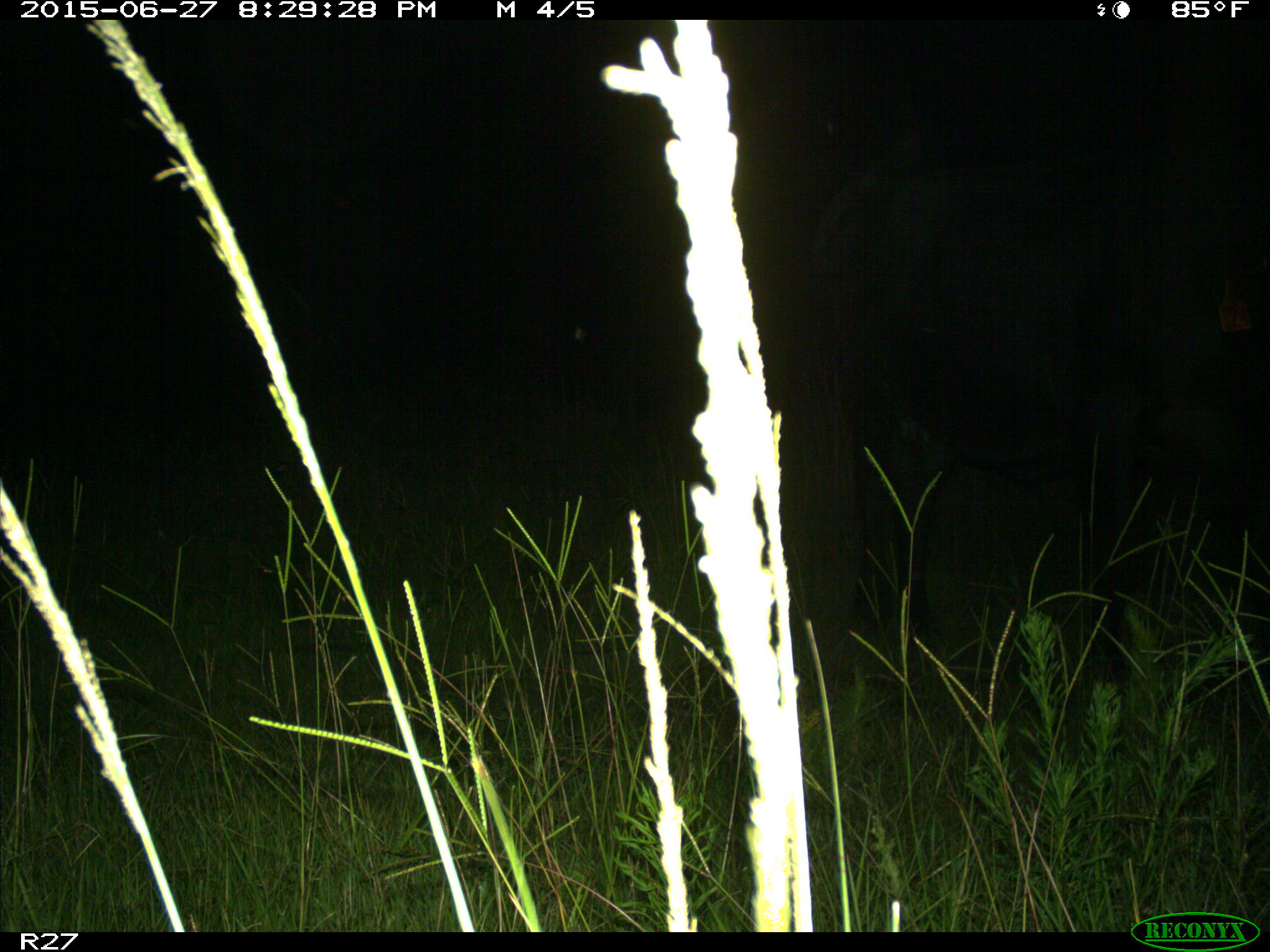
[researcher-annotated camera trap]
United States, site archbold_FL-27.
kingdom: Animalia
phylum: Chordata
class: Mammalia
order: Artiodactyla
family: Bovidae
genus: Bos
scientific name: Bos taurus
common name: domestic cow